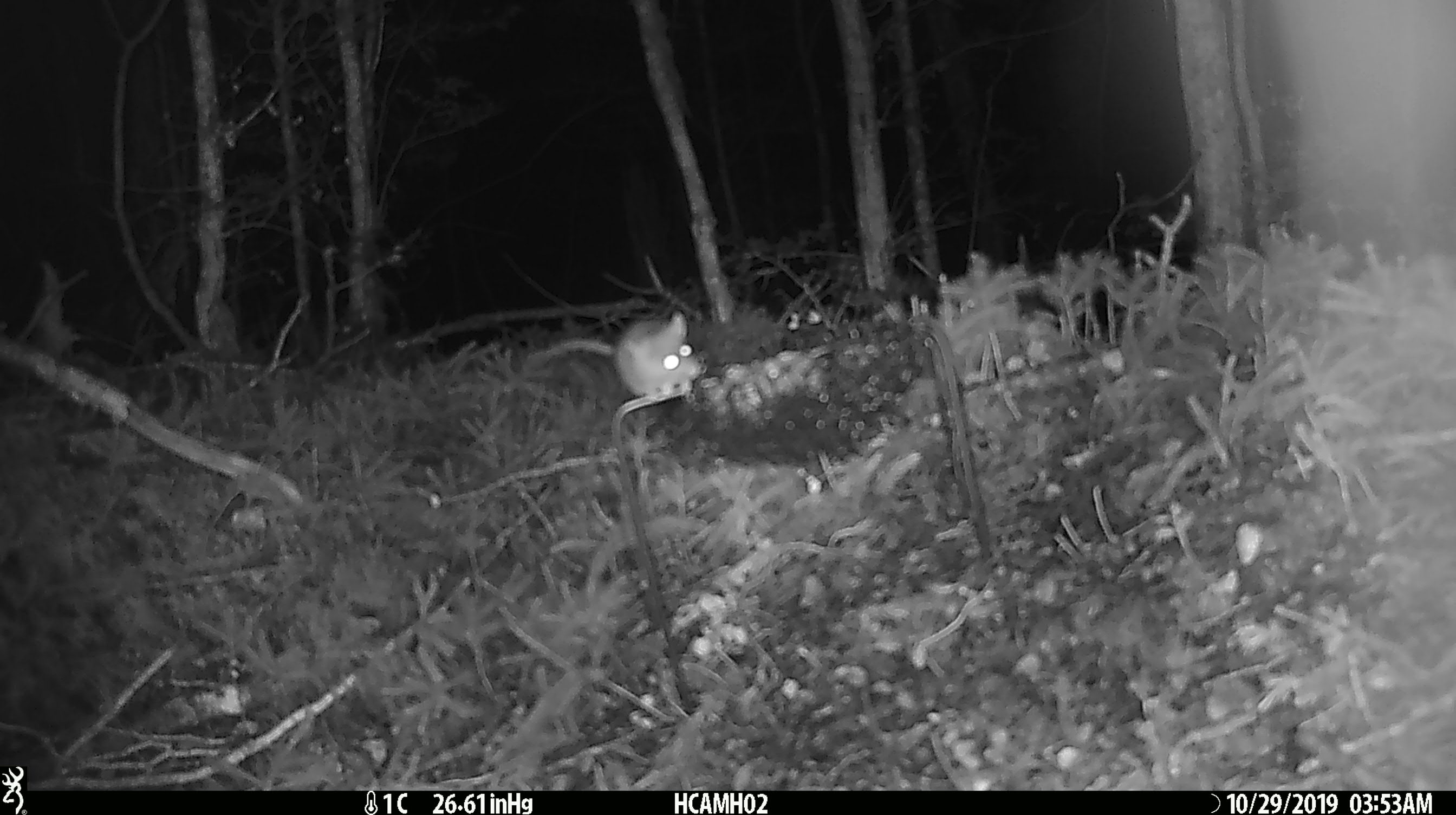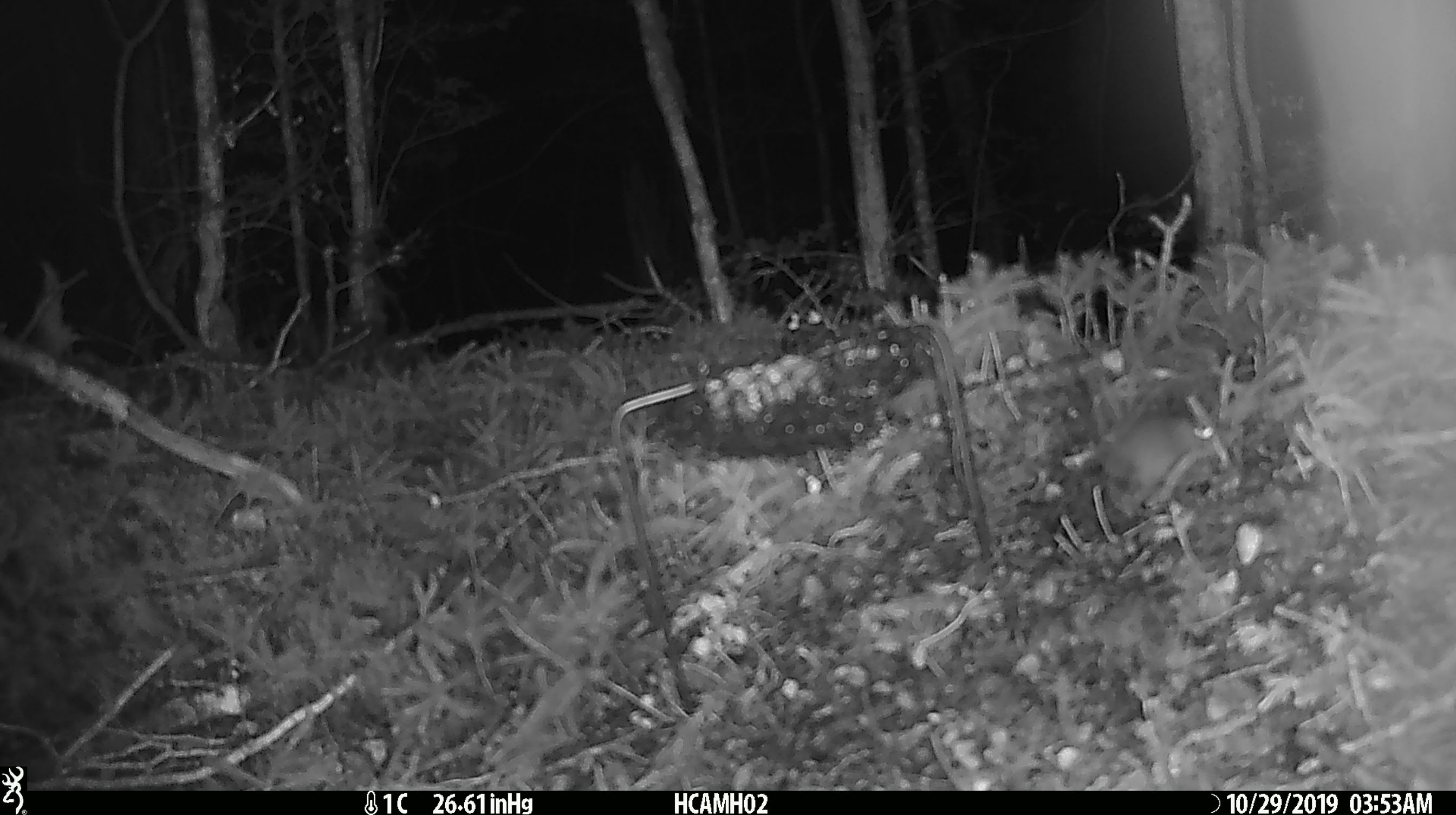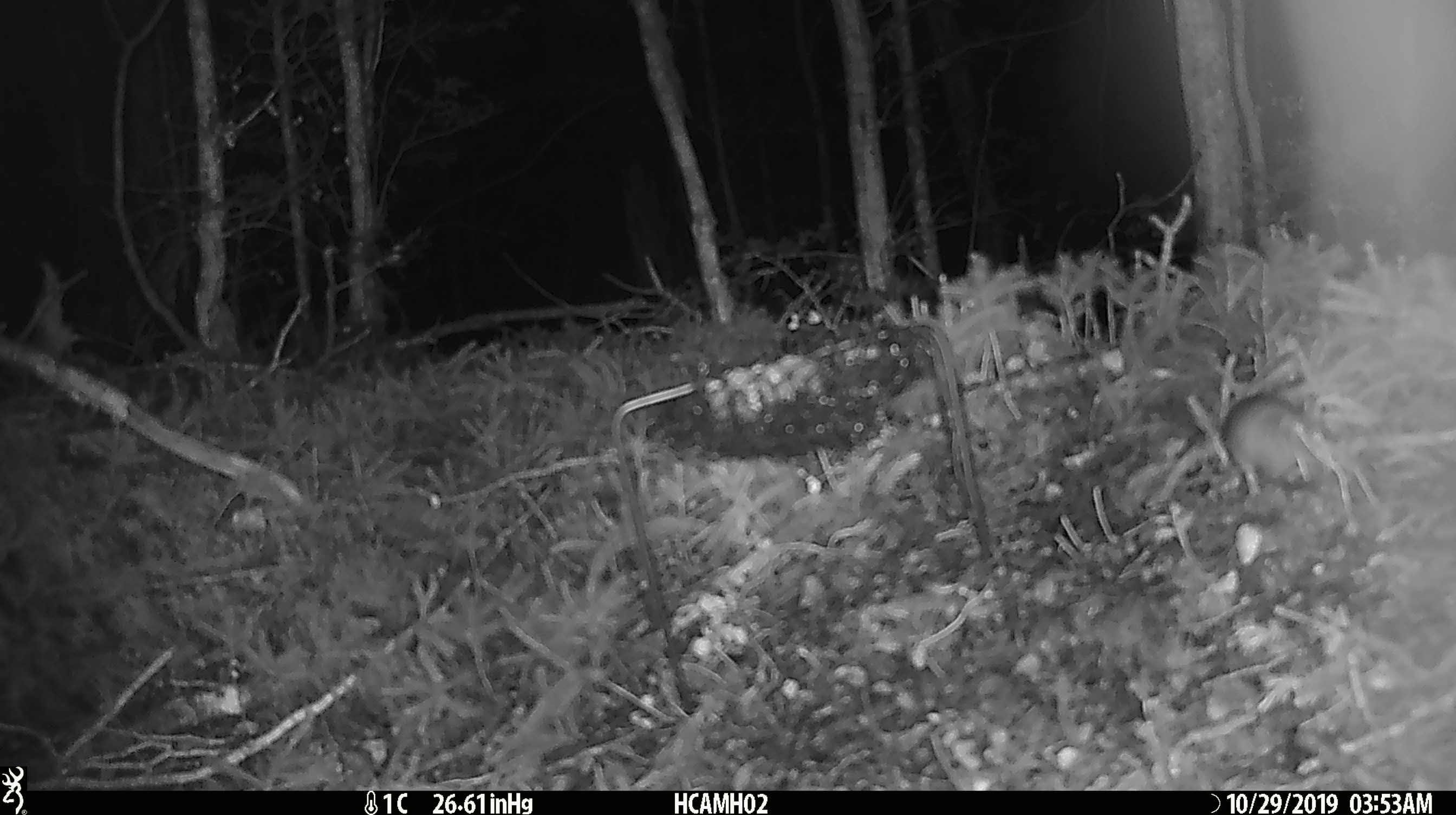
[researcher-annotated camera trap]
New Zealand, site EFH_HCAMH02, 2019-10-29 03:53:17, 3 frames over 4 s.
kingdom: Animalia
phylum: Chordata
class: Mammalia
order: Rodentia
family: Muridae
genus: Mus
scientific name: Mus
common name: mouse